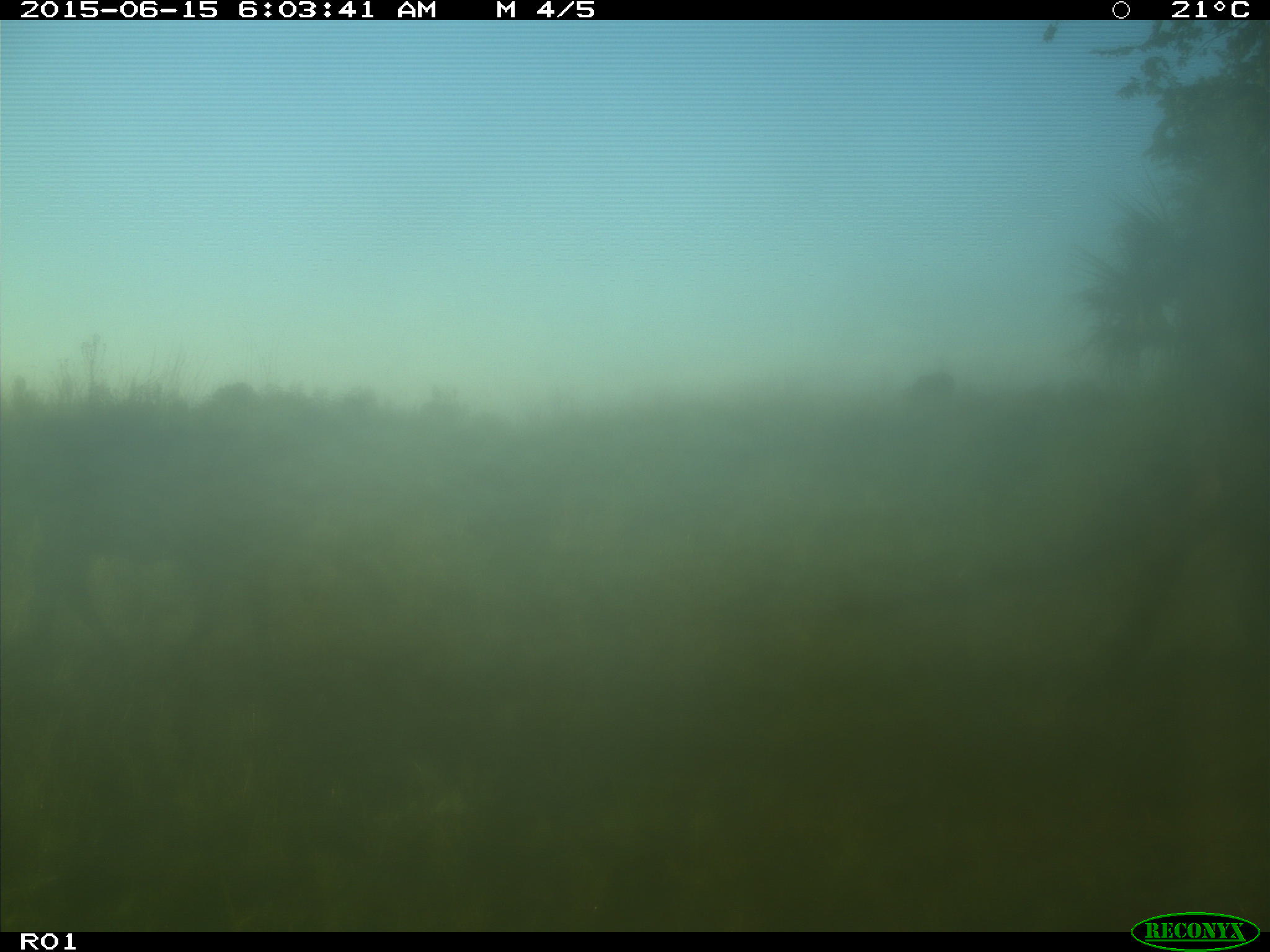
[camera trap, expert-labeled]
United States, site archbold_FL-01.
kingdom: Animalia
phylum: Chordata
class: Mammalia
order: Artiodactyla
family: Bovidae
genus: Bos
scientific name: Bos taurus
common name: domestic cow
Bos taurus (domestic cow).